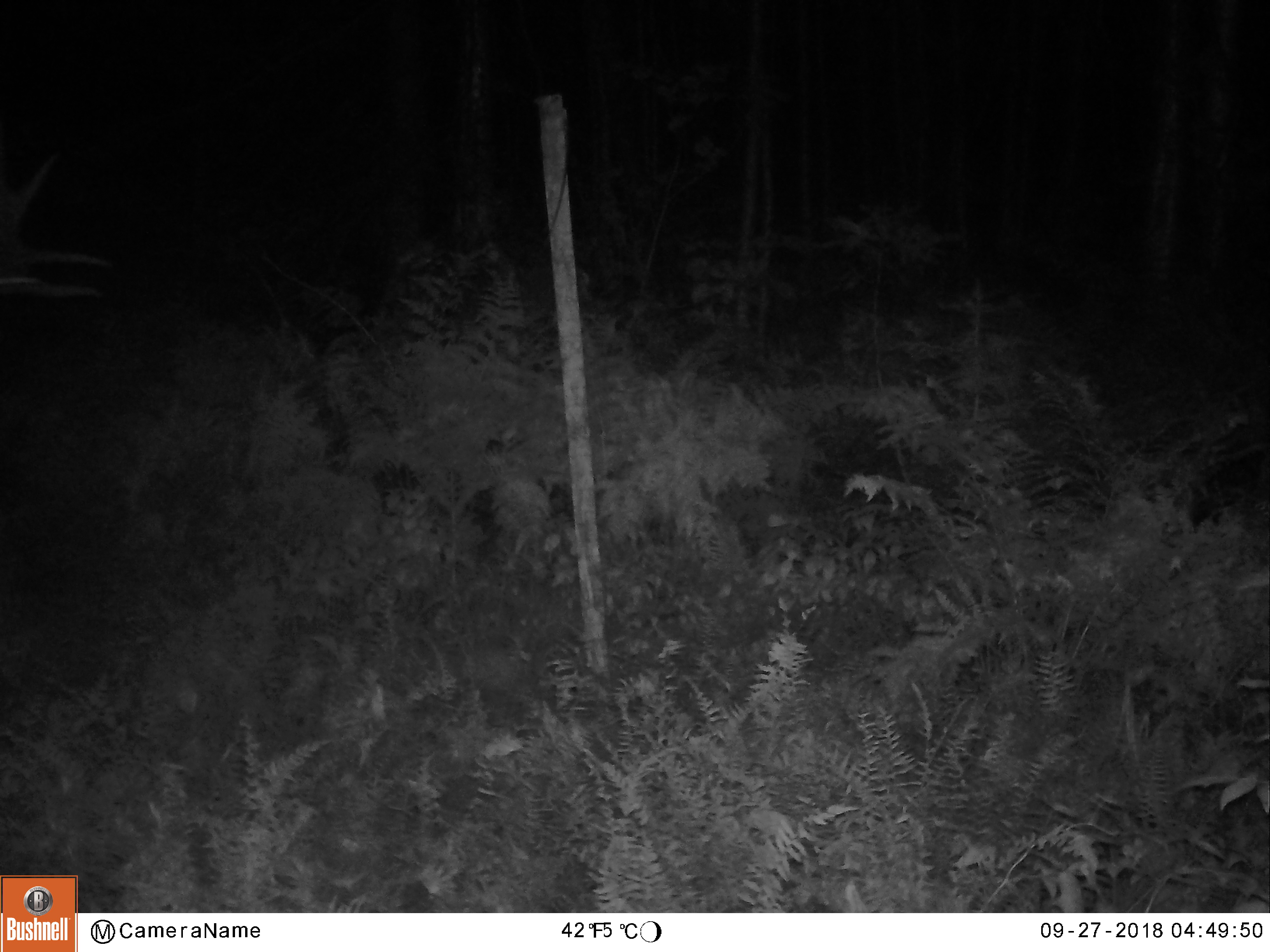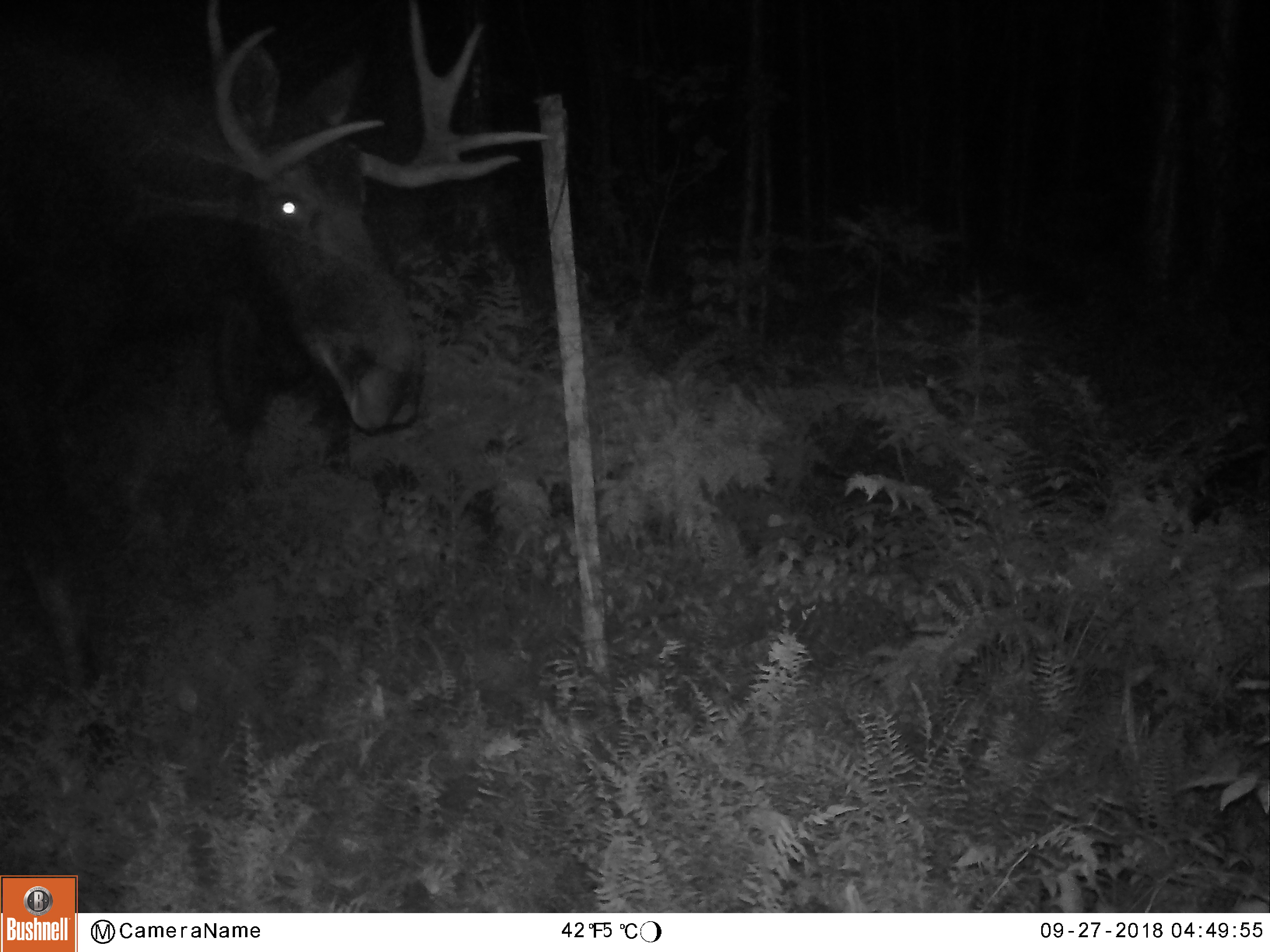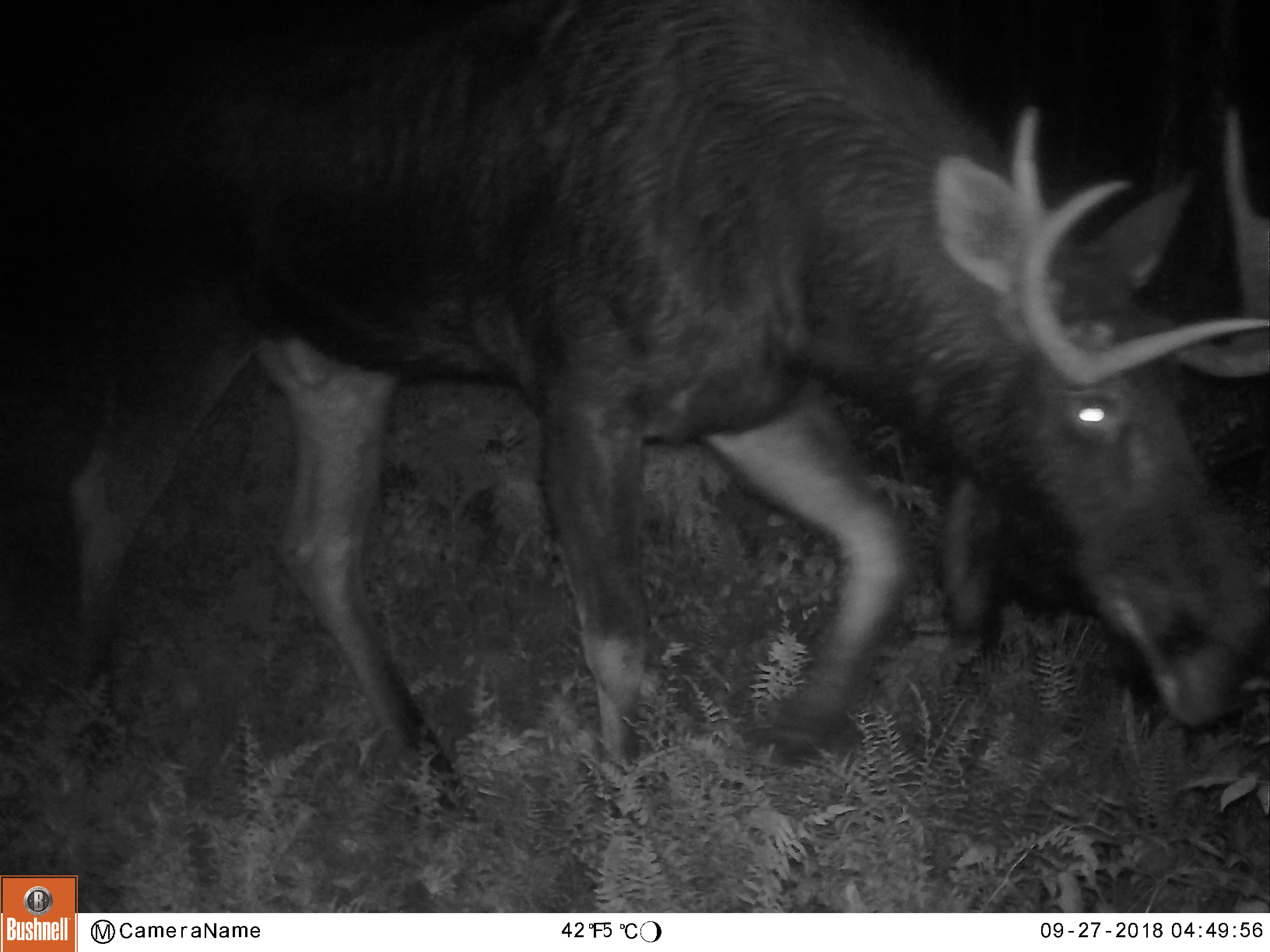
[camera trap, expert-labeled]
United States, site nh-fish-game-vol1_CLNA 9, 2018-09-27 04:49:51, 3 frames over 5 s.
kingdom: Animalia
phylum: Chordata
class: Mammalia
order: Artiodactyla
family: Cervidae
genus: Alces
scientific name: Alces alces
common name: moose